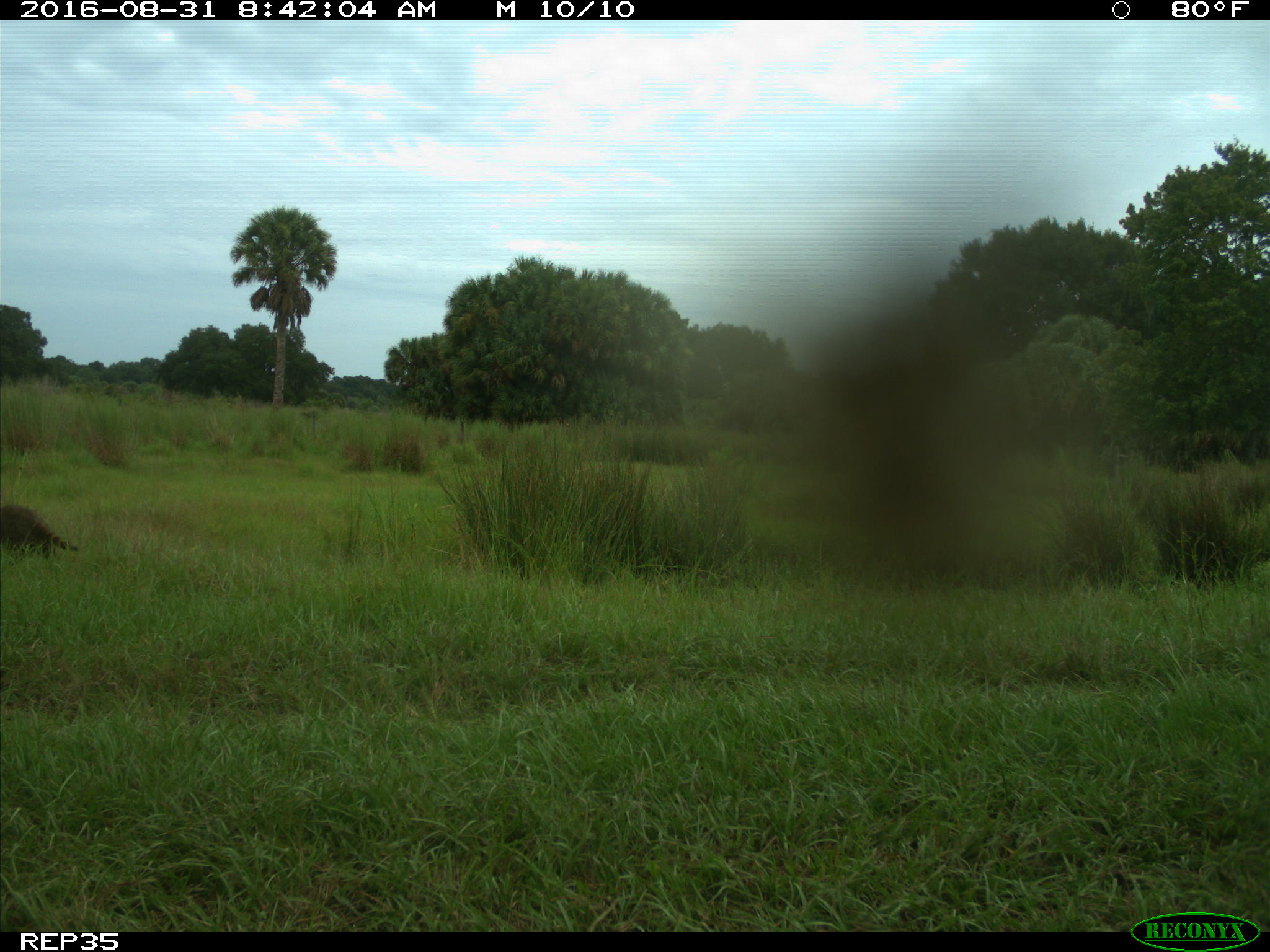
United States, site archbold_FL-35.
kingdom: Animalia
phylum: Chordata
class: Mammalia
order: Carnivora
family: Procyonidae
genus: Procyon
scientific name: Procyon lotor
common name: common raccoon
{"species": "Procyon lotor (common raccoon)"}